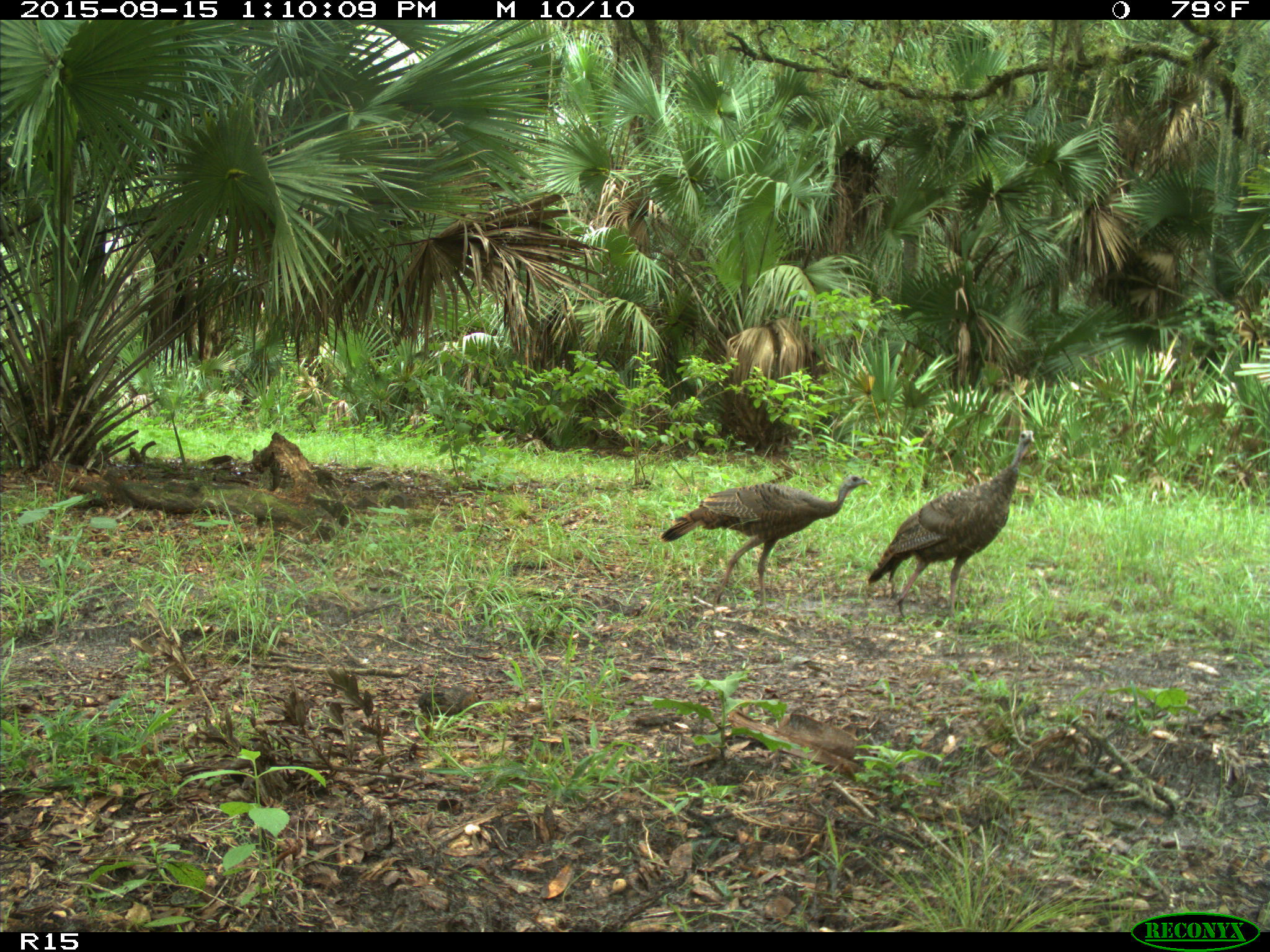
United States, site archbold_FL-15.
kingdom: Animalia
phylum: Chordata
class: Aves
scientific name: Aves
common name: birds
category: unidentified bird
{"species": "unidentified bird (birds) (Aves)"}